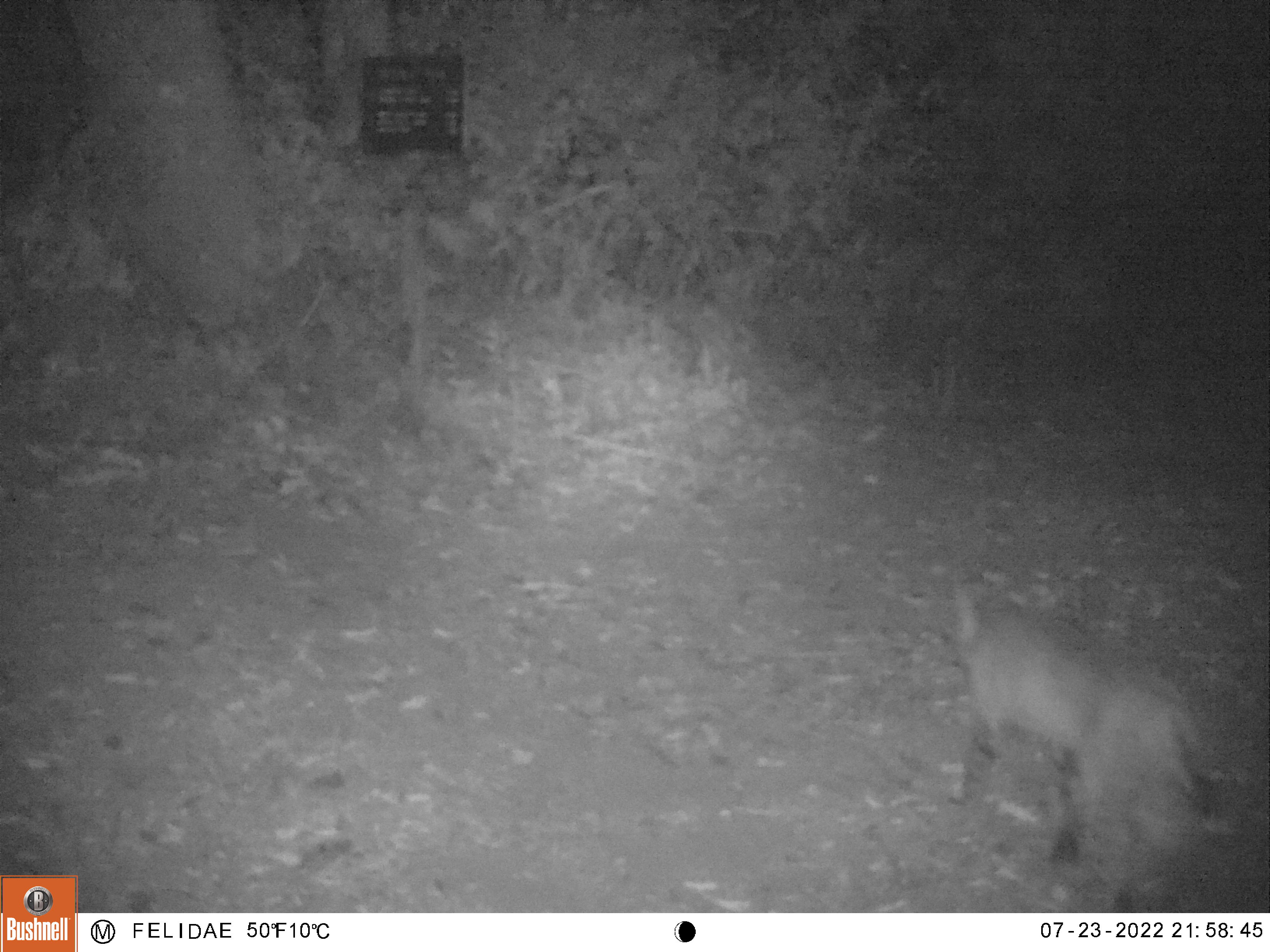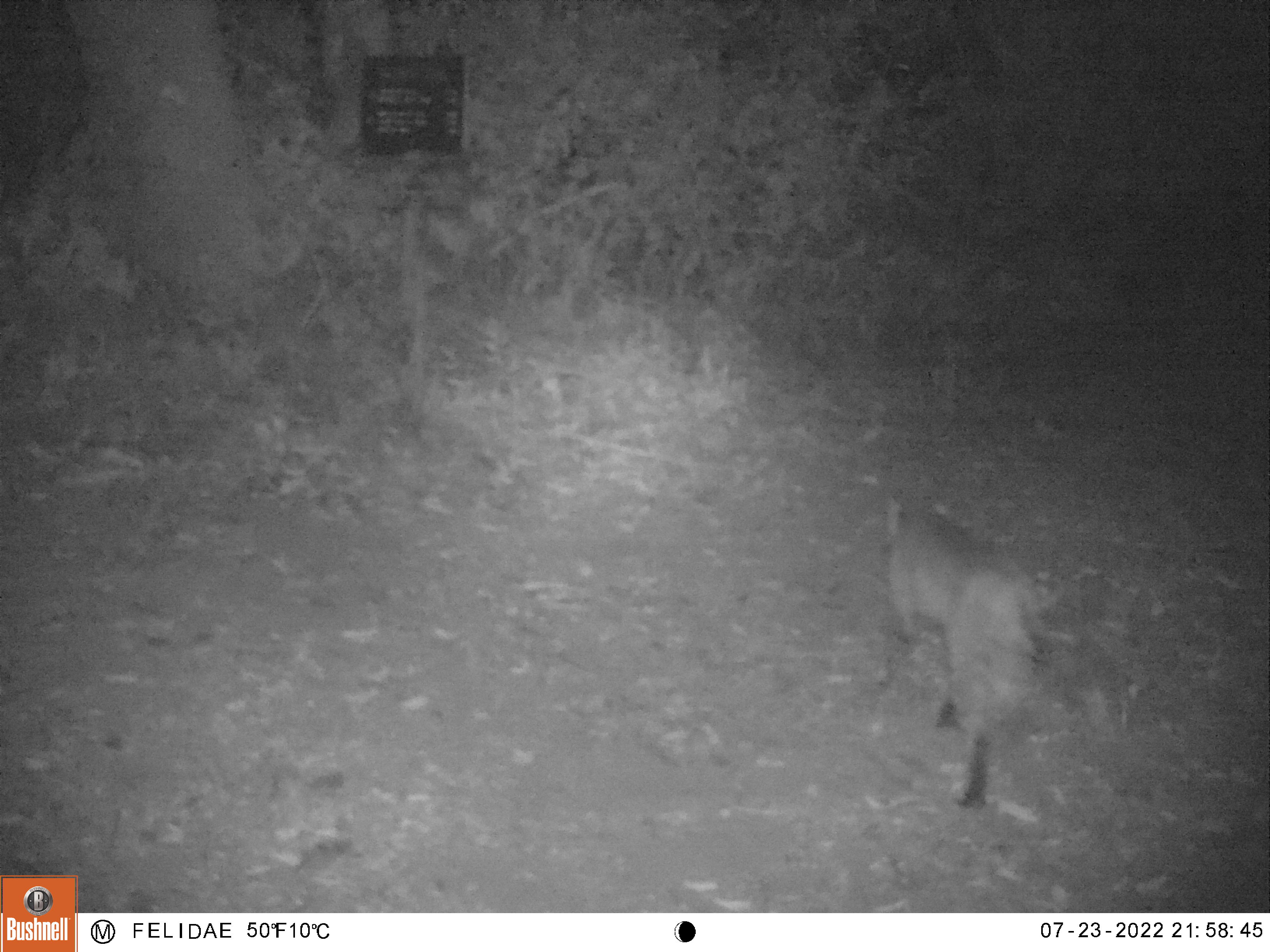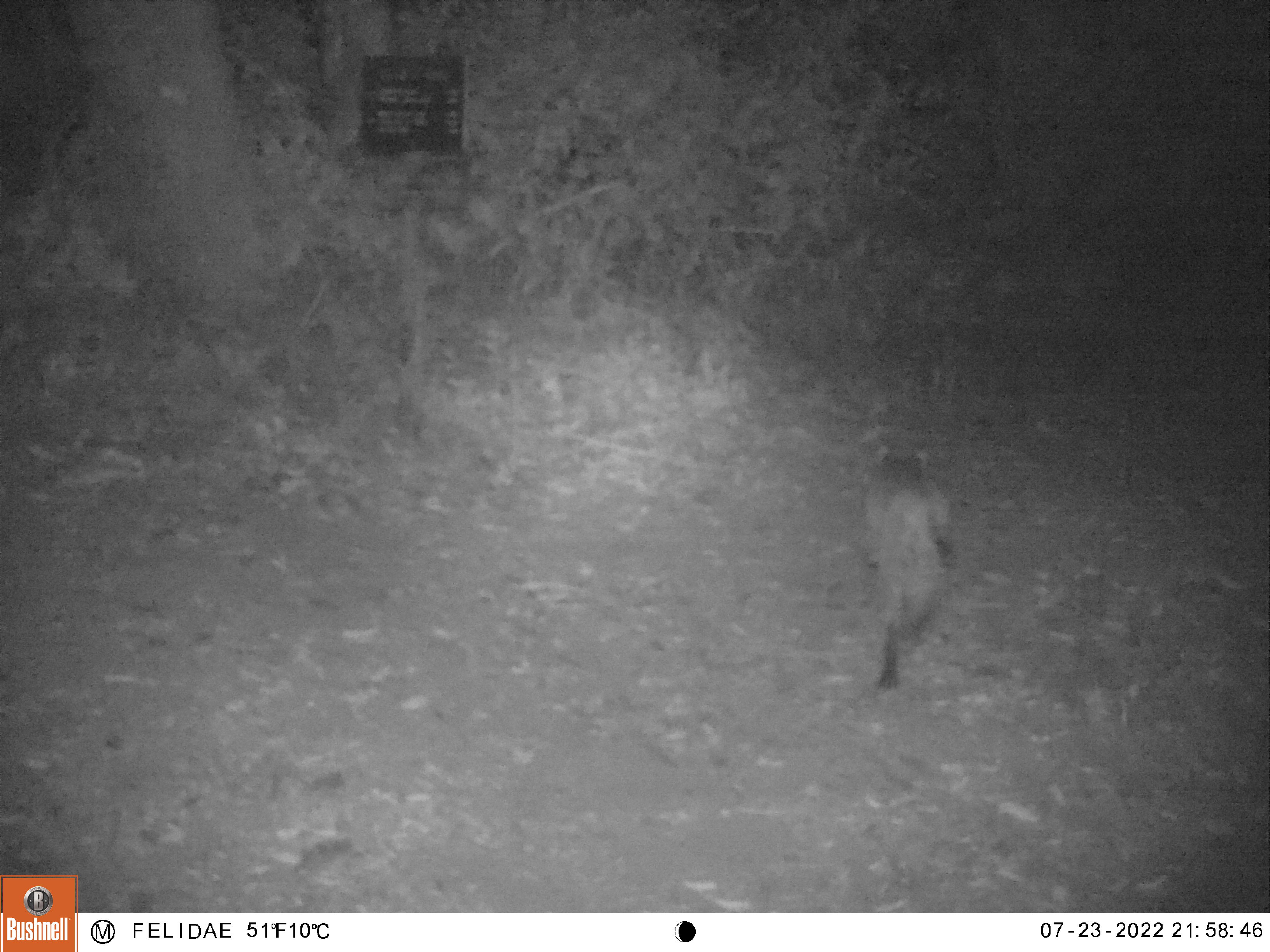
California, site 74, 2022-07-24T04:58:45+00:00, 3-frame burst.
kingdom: Animalia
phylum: Chordata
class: Mammalia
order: Carnivora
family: Felidae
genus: Lynx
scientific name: Lynx rufus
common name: bobcat